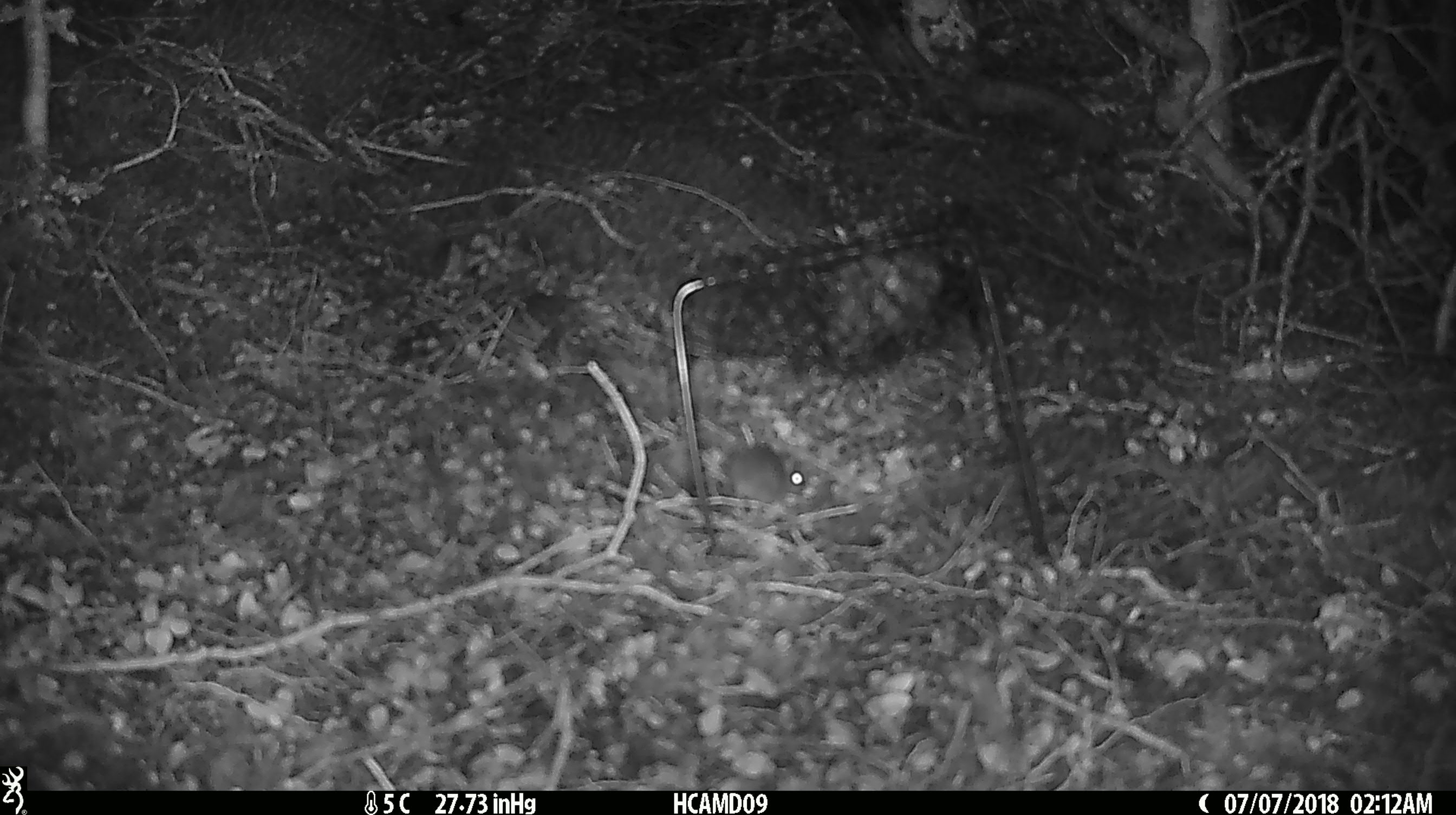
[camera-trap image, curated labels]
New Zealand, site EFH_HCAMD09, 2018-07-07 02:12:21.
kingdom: Animalia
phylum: Chordata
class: Mammalia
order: Rodentia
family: Muridae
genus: Mus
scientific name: Mus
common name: mouse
Mouse (Mus).